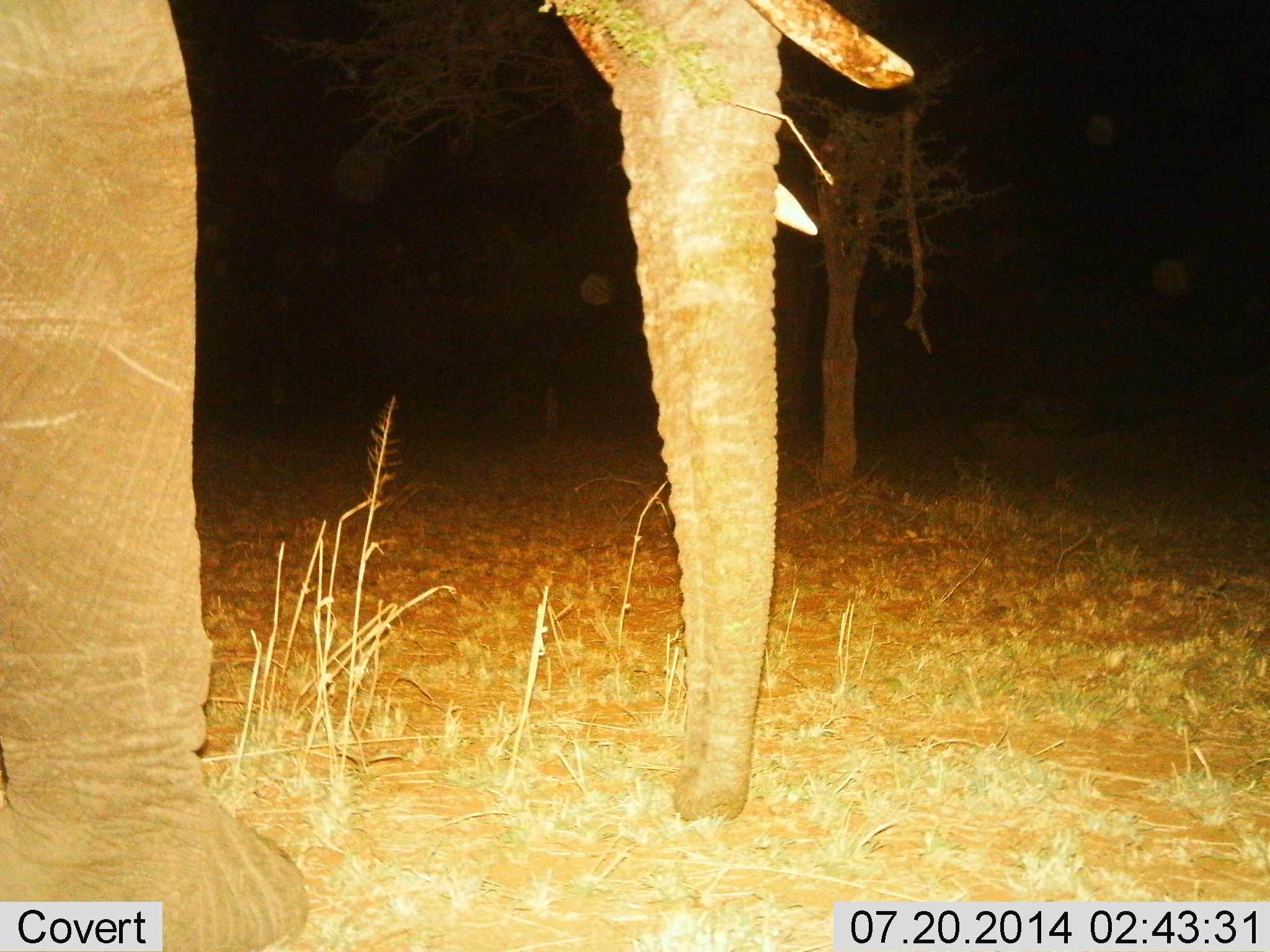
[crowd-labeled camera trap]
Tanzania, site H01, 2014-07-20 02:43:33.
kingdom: Animalia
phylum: Chordata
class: Mammalia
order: Proboscidea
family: Elephantidae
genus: Loxodonta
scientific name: Loxodonta africana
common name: african bush elephant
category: elephant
Elephant (african bush elephant) (Loxodonta africana), count 1. Behavior (volunteer vote fractions): standing 80%, resting 0%, moving 10%, interacting 0%. Young present (vote fraction): 0%. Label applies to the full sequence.